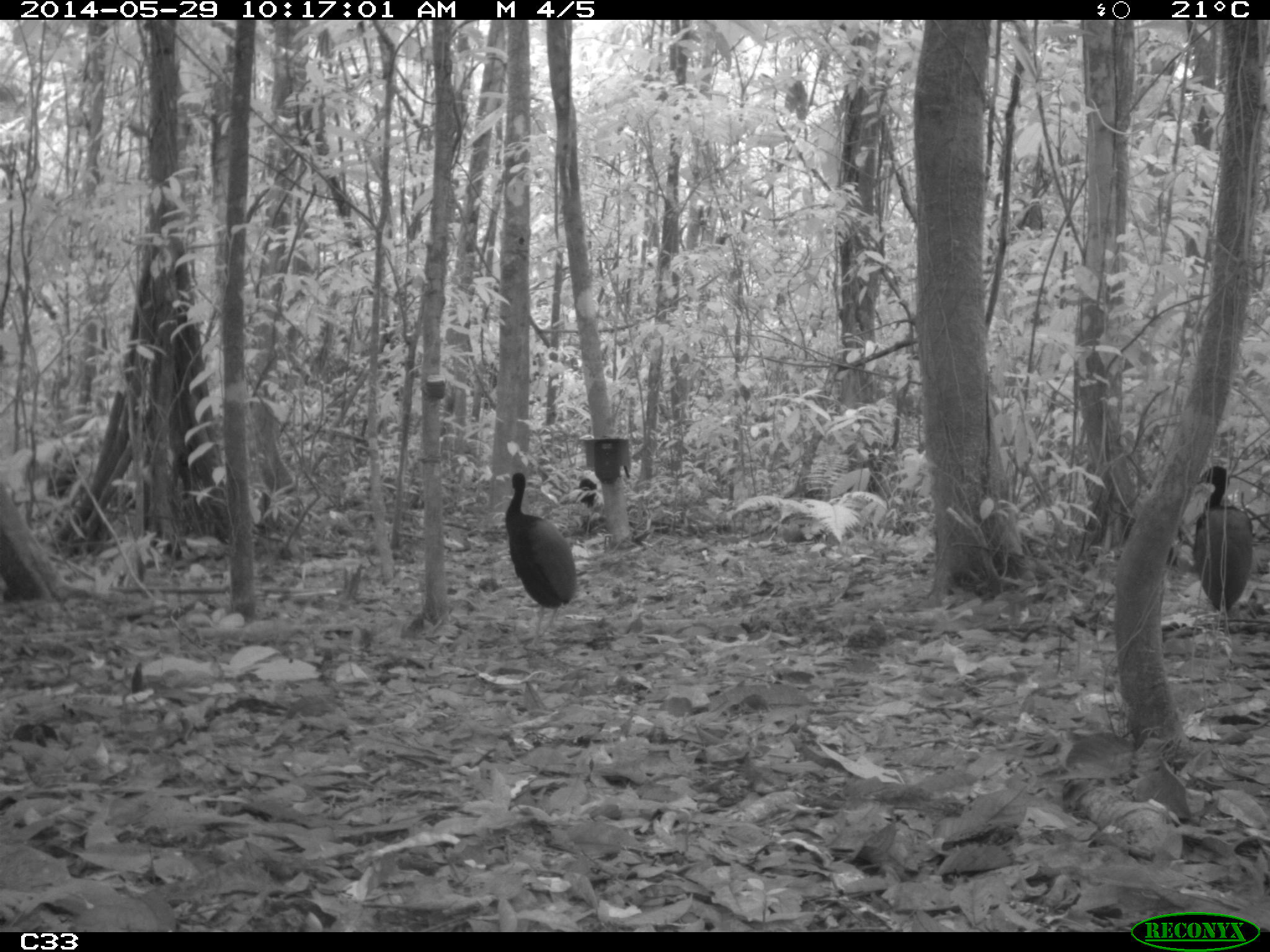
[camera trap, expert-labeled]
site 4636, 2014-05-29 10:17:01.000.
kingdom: Animalia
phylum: Chordata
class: Aves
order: Gruiformes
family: Psophiidae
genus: Psophia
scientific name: Psophia crepitans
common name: gray-winged trumpeter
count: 5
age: adult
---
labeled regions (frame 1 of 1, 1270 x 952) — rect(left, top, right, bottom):
psophia crepitans: rect(502, 472, 578, 644); rect(1191, 465, 1252, 623)